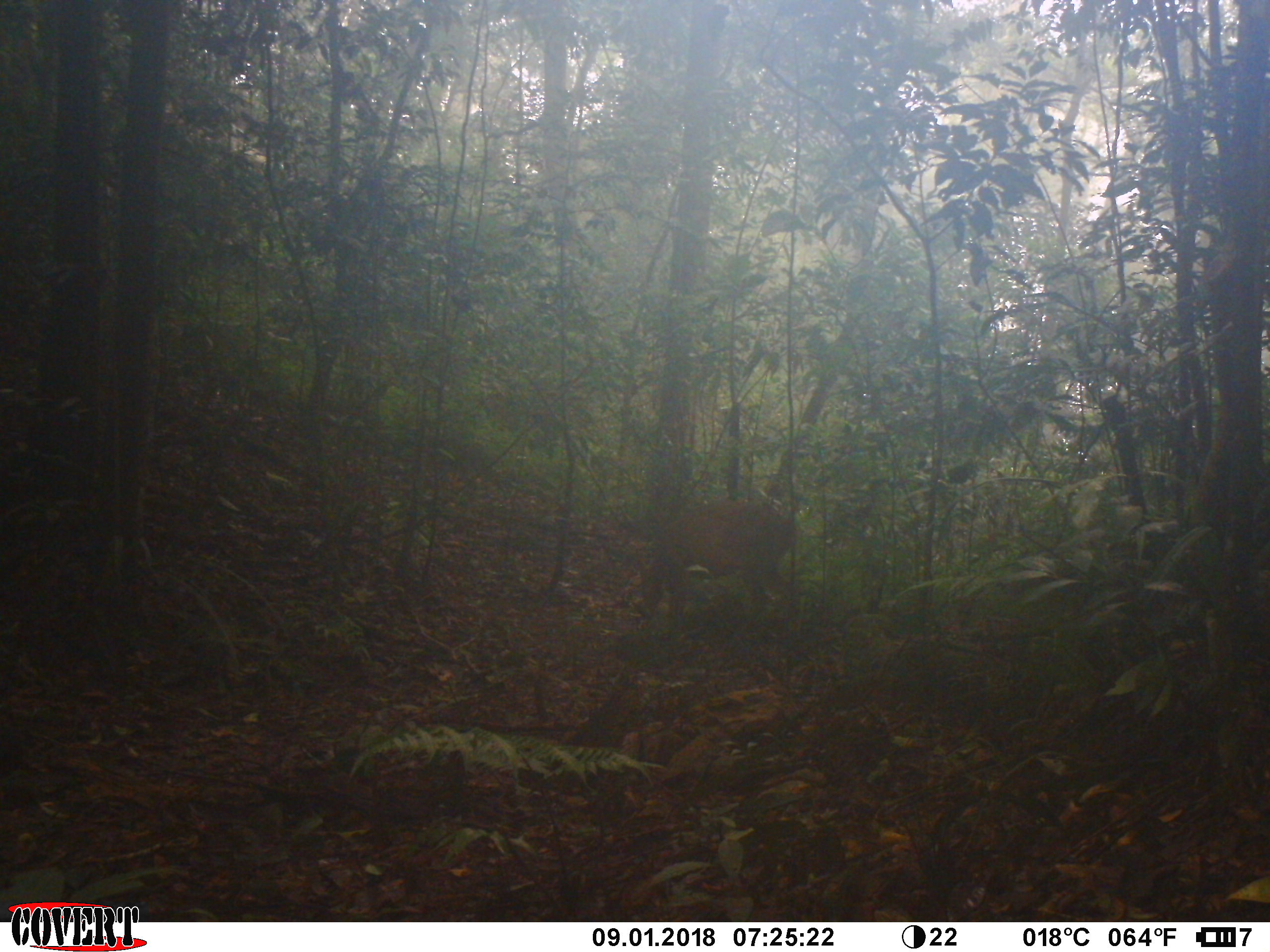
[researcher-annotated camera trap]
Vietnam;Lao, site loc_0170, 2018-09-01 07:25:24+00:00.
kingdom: Animalia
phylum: Chordata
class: Mammalia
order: Artiodactyla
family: Cervidae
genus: Muntiacus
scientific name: Muntiacus vuquangensis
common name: large-antlered muntjac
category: large antlered muntjac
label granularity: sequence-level